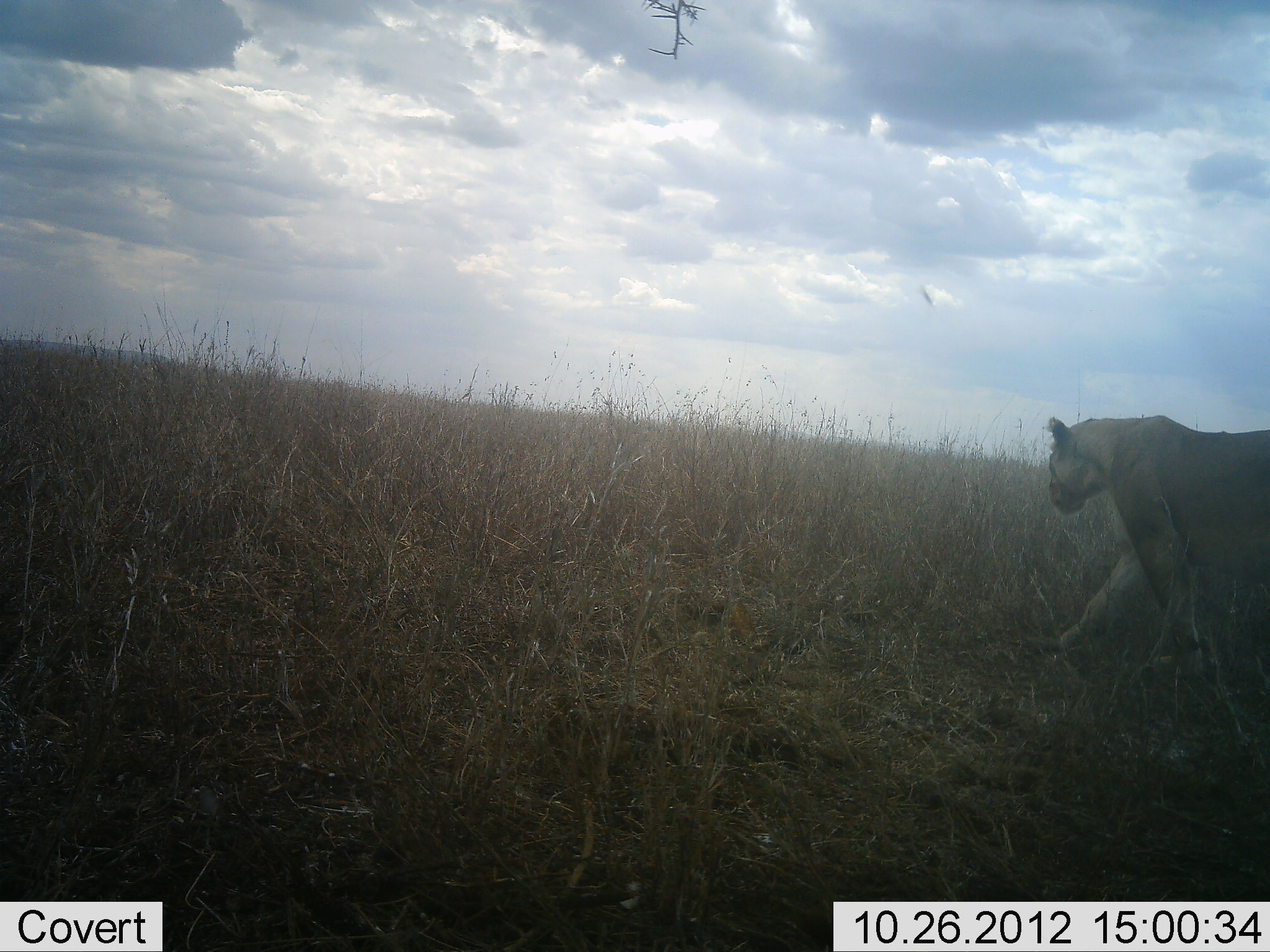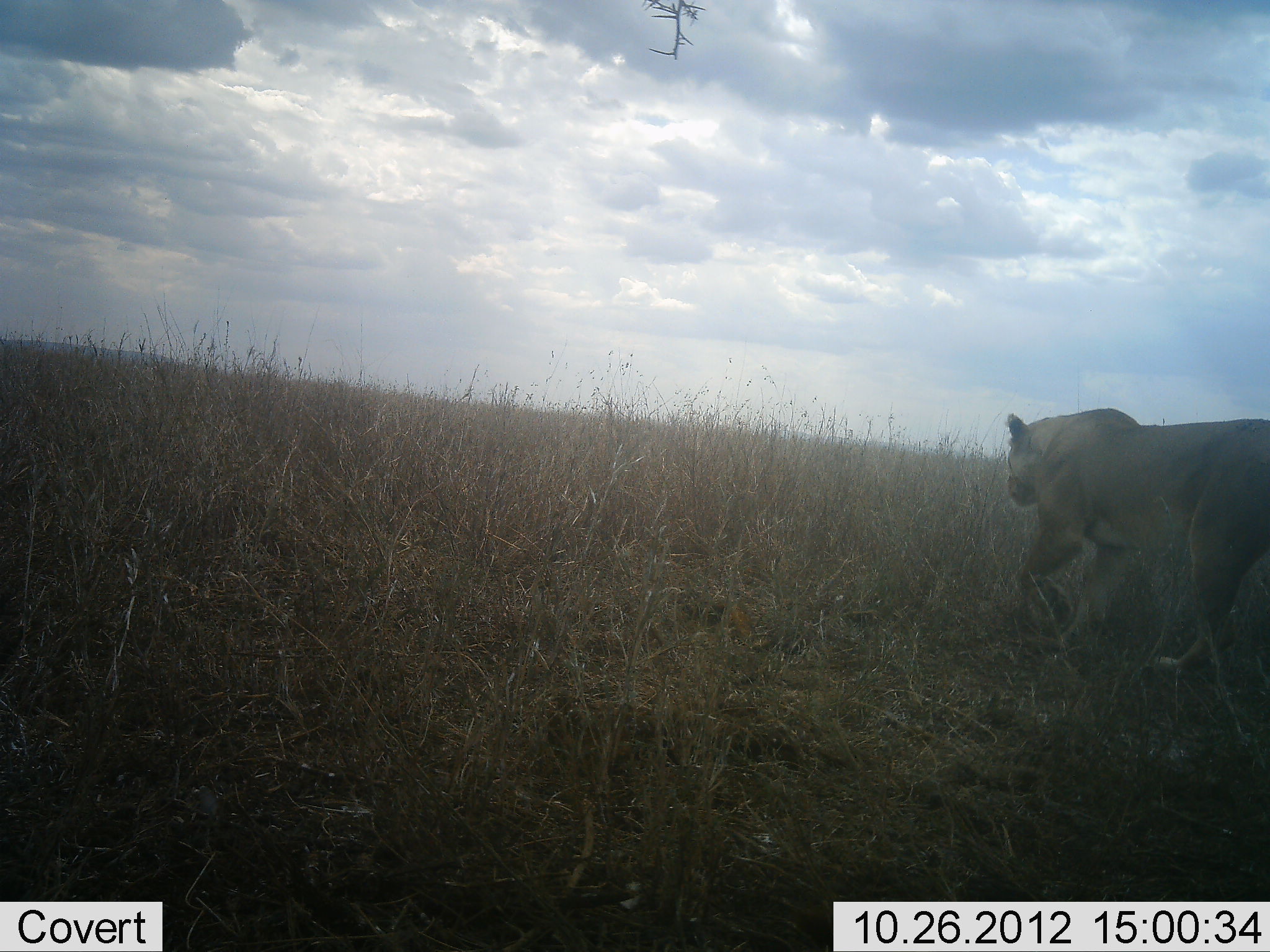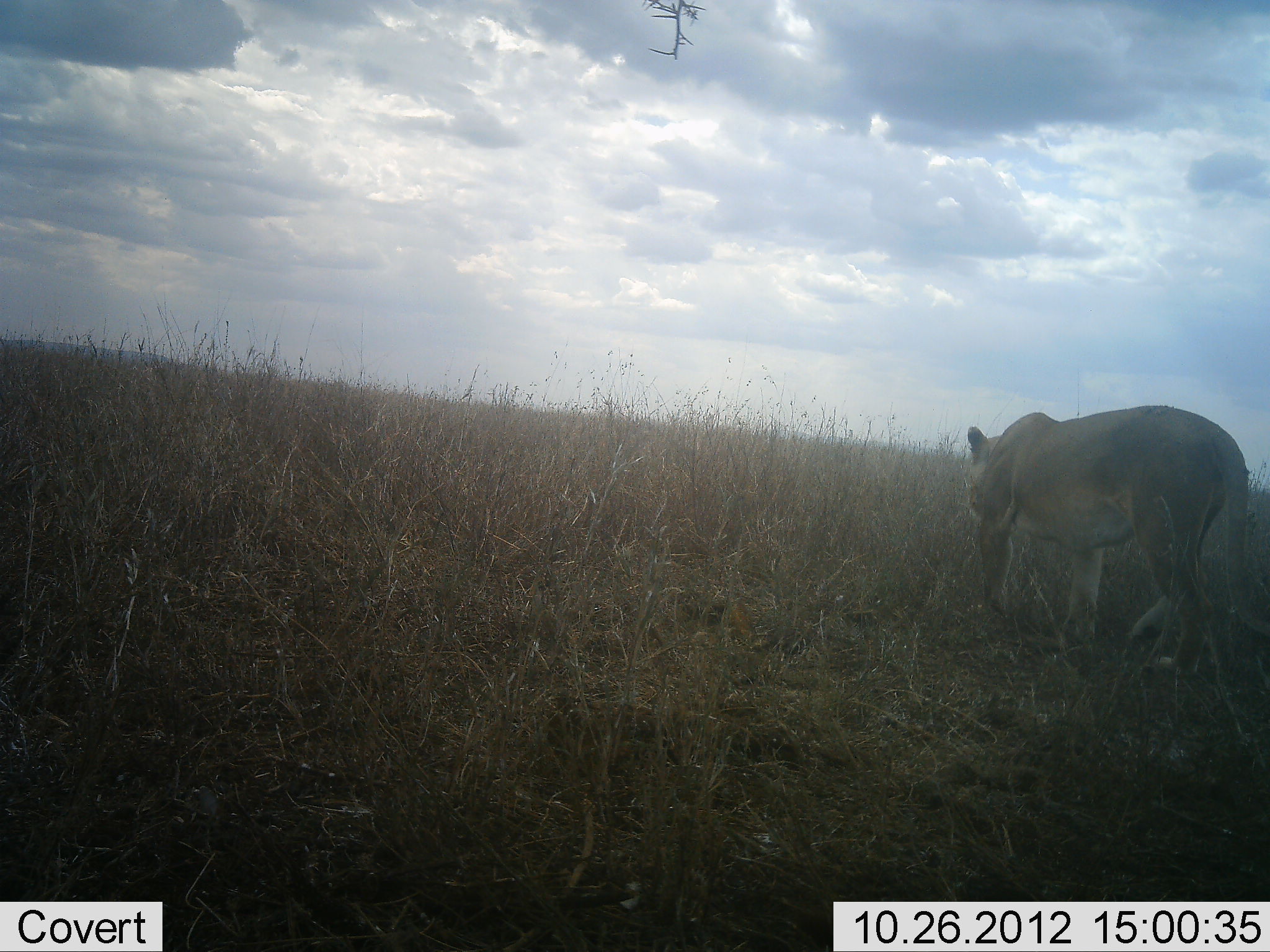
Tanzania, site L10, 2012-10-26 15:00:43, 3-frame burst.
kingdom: Animalia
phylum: Chordata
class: Mammalia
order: Carnivora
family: Felidae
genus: Panthera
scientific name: Panthera leo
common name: lion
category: lionfemale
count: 1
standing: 0%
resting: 0%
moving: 100%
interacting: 0%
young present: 0%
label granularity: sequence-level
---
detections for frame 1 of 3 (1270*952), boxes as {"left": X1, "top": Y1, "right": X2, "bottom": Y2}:
animal: {"left": 1047, "top": 413, "right": 1270, "bottom": 717}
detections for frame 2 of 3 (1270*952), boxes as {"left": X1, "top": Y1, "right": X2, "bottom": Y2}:
animal: {"left": 1003, "top": 406, "right": 1270, "bottom": 679}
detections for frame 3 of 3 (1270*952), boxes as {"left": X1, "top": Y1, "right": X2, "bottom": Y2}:
animal: {"left": 967, "top": 404, "right": 1270, "bottom": 702}